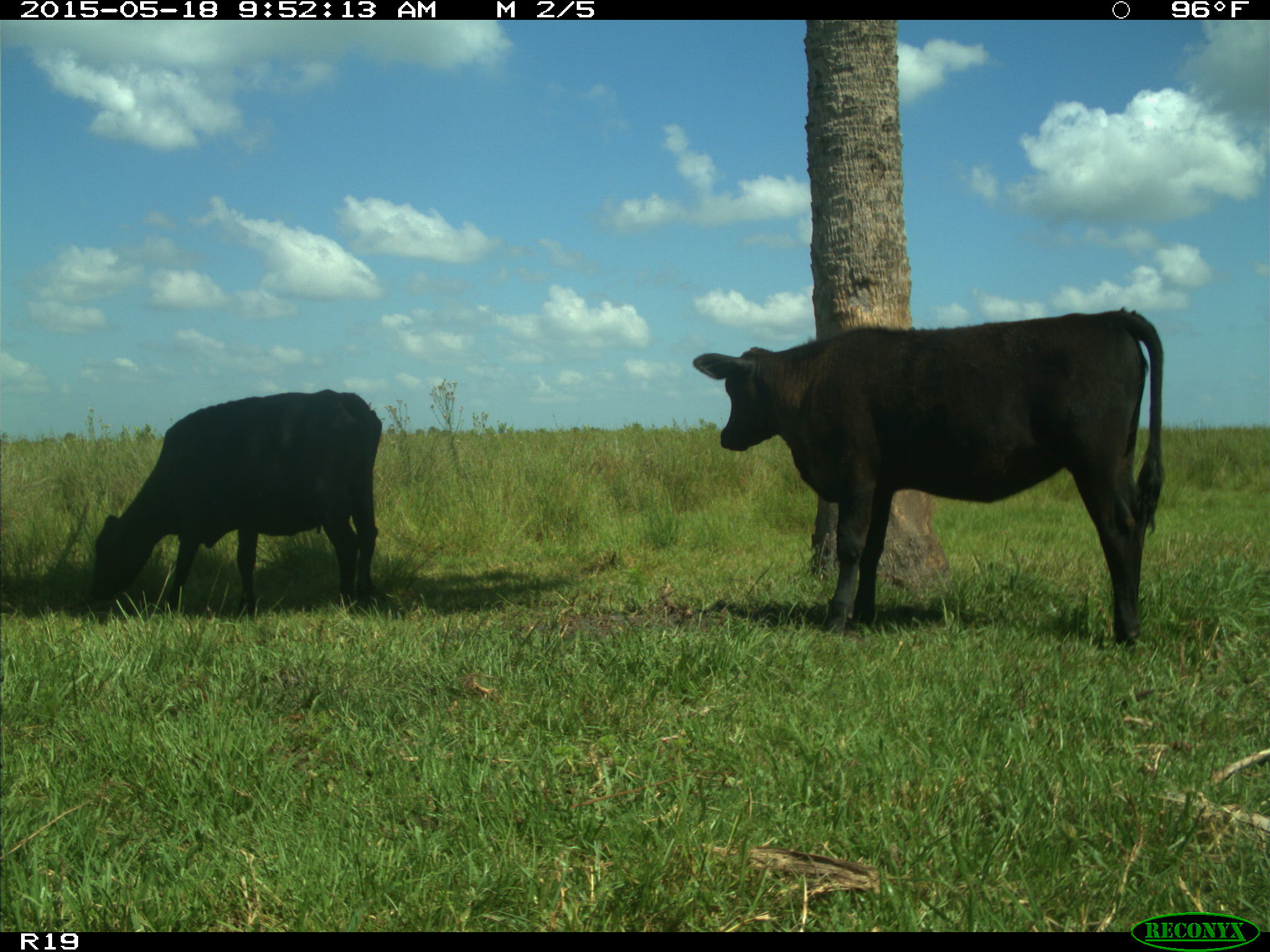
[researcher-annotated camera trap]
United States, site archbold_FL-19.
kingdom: Animalia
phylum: Chordata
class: Mammalia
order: Artiodactyla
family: Bovidae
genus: Bos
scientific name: Bos taurus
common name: domestic cow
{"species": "Bos taurus (domestic cow)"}